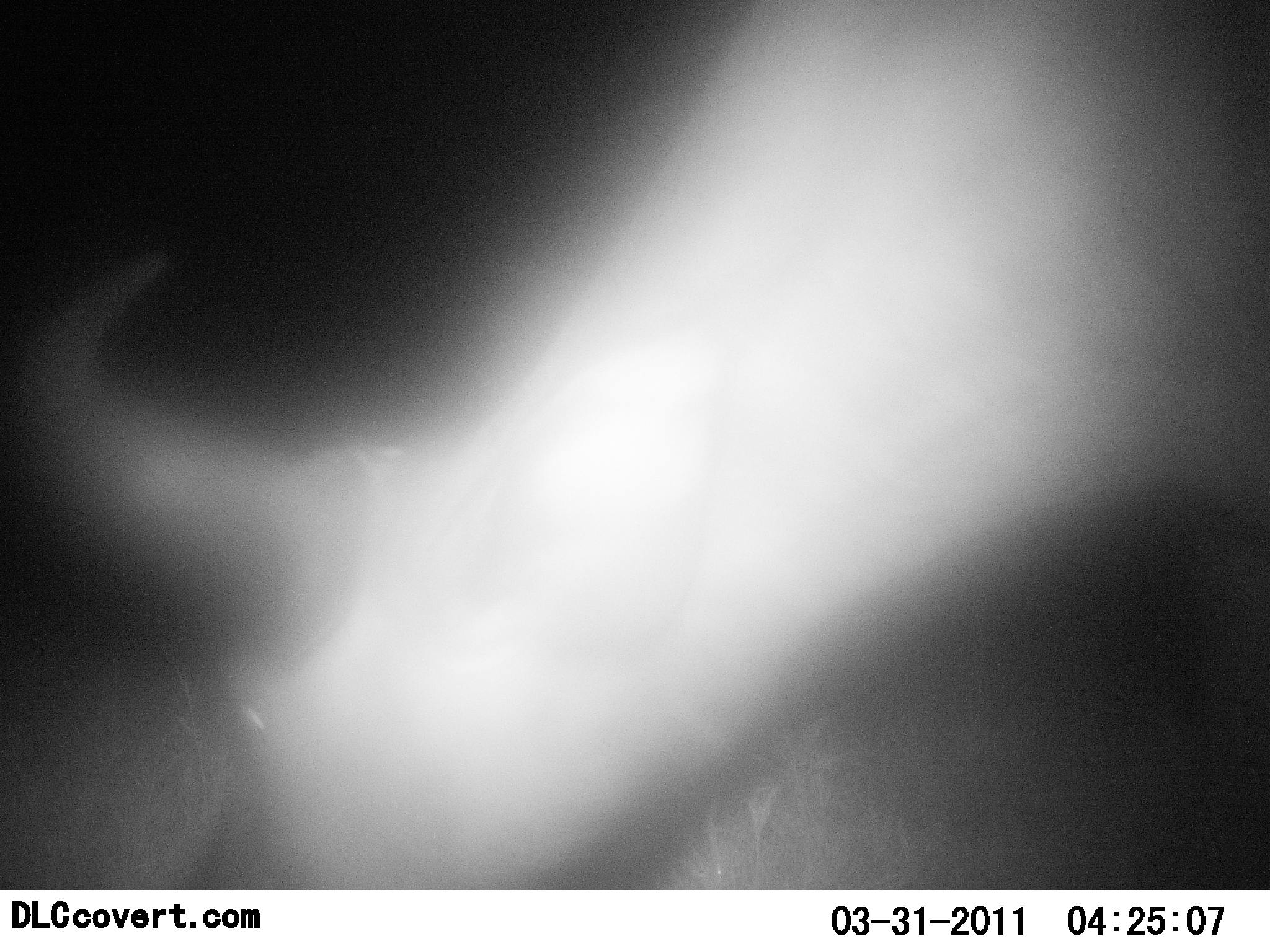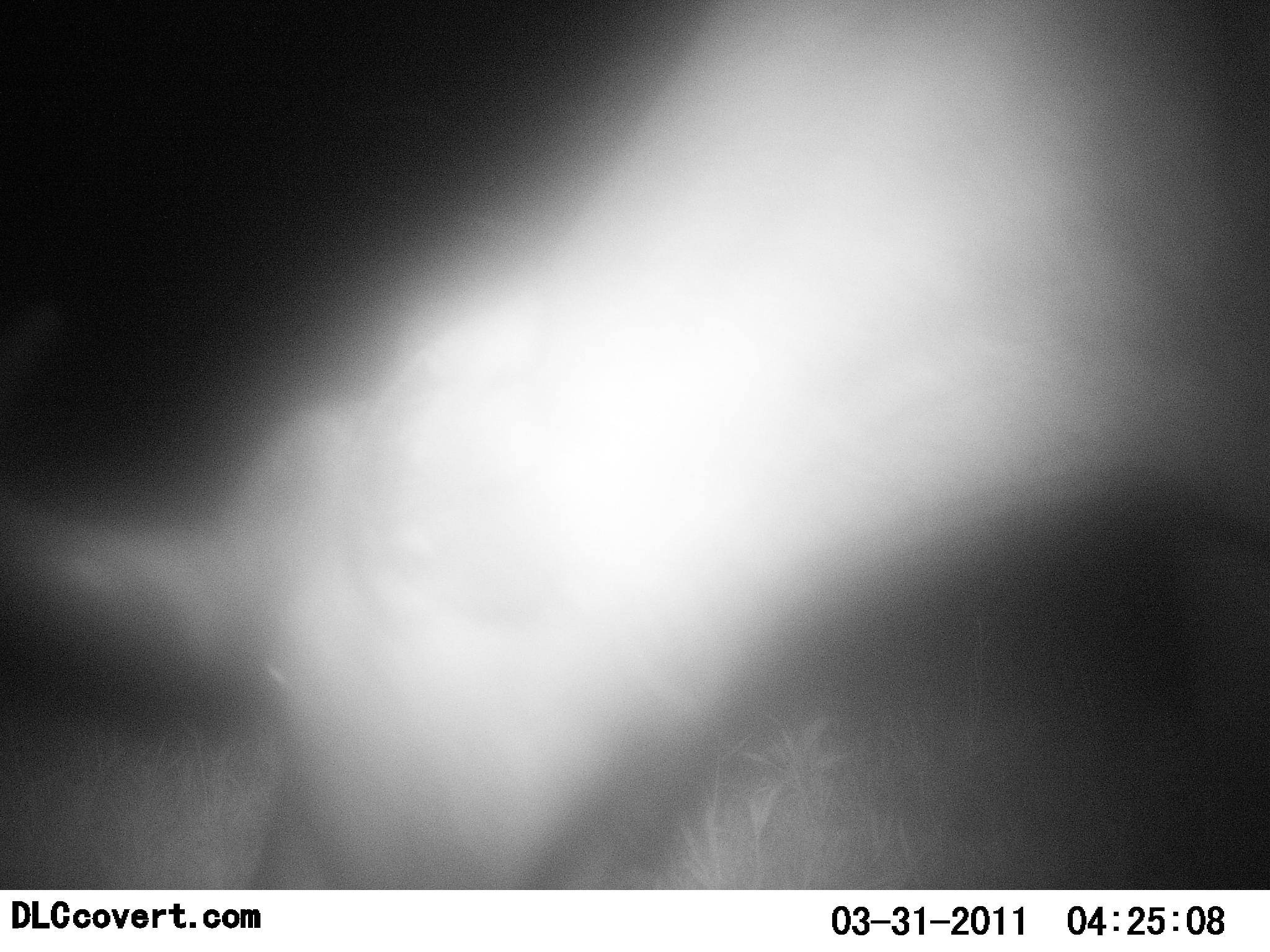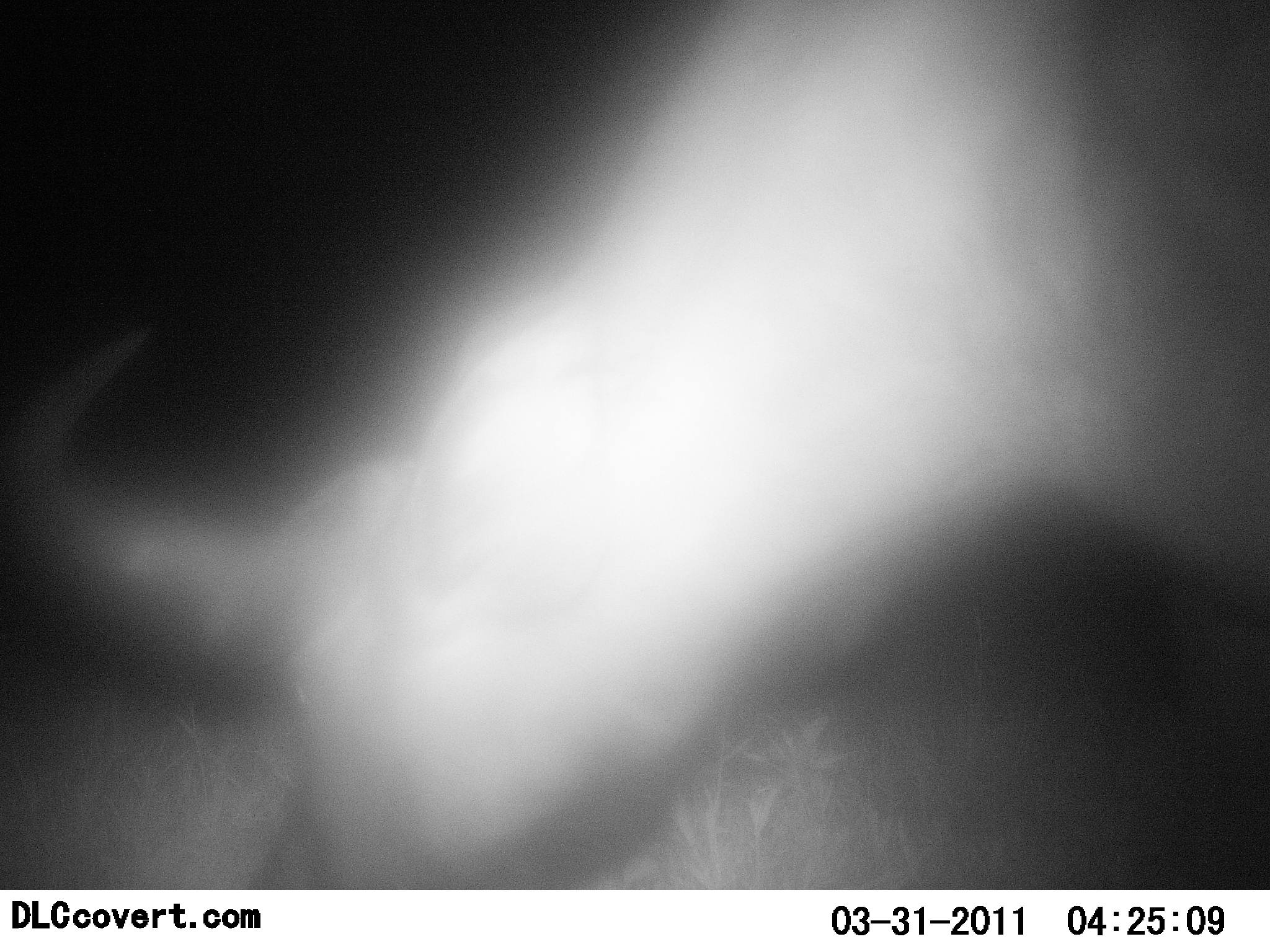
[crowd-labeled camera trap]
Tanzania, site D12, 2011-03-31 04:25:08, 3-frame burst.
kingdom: Animalia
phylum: Chordata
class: Mammalia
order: Artiodactyla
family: Bovidae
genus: Connochaetes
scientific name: Connochaetes taurinus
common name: blue wildebeest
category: wildebeest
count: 1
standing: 20%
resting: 0%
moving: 10%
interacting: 0%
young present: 0%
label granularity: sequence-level